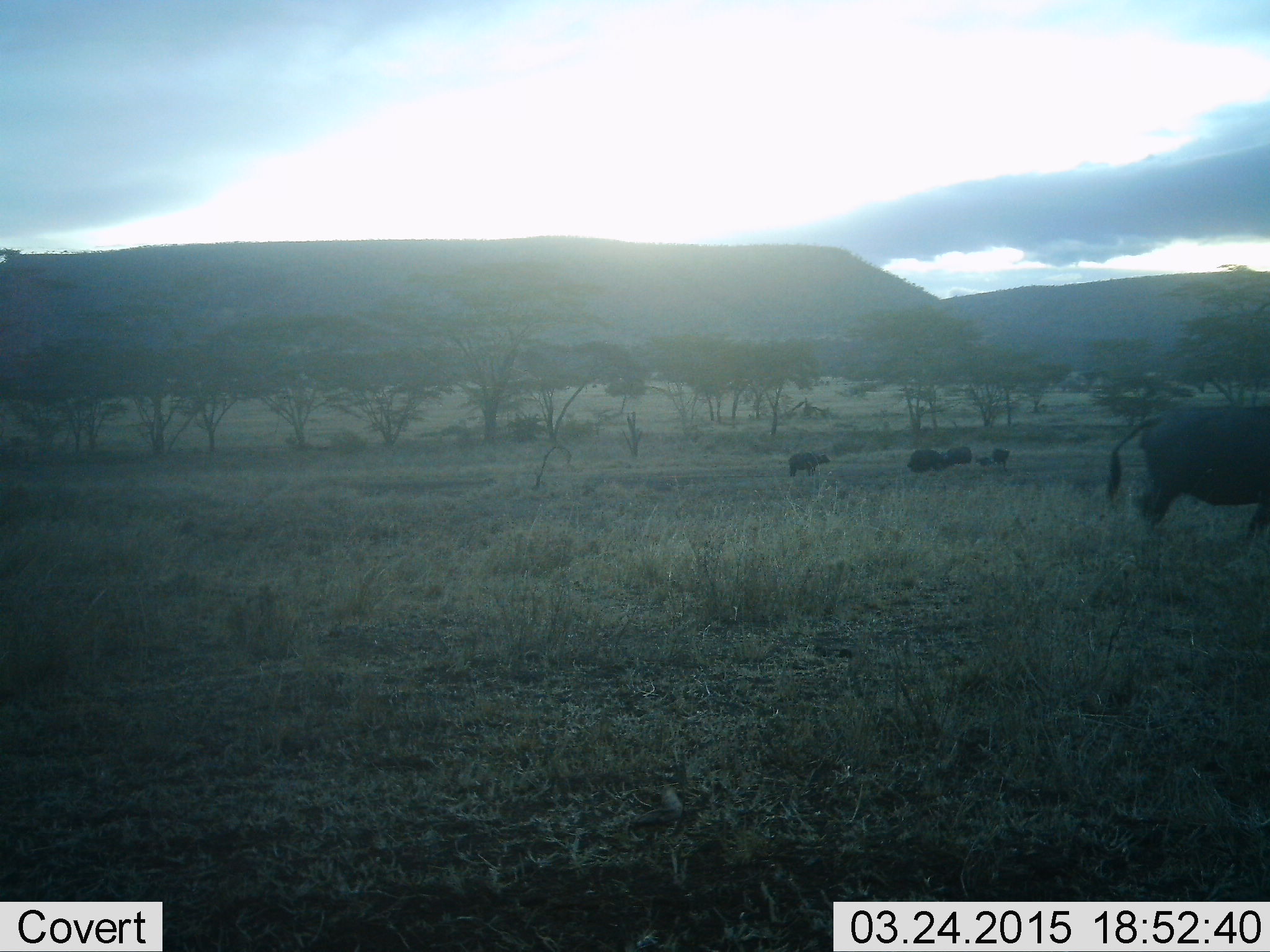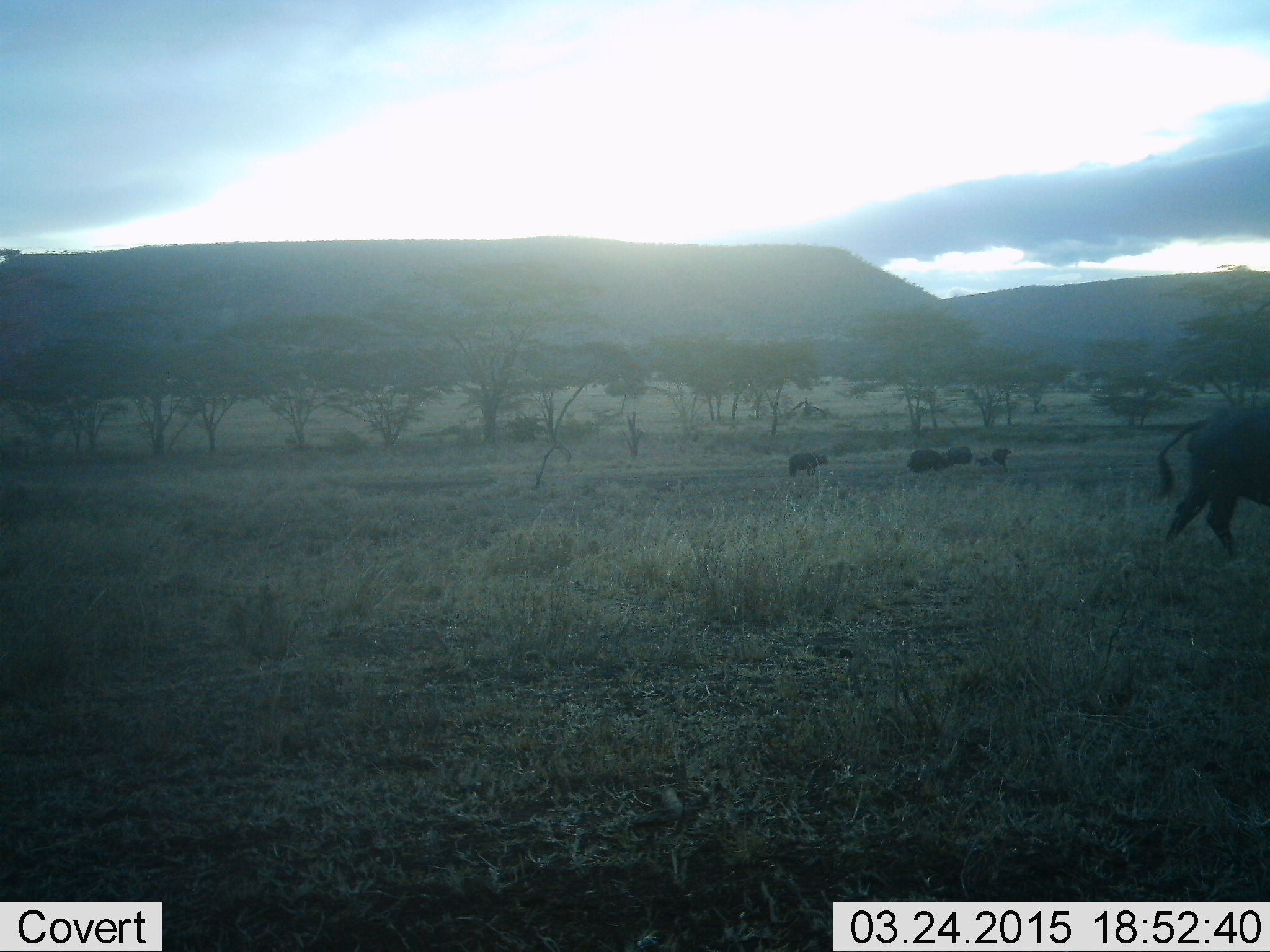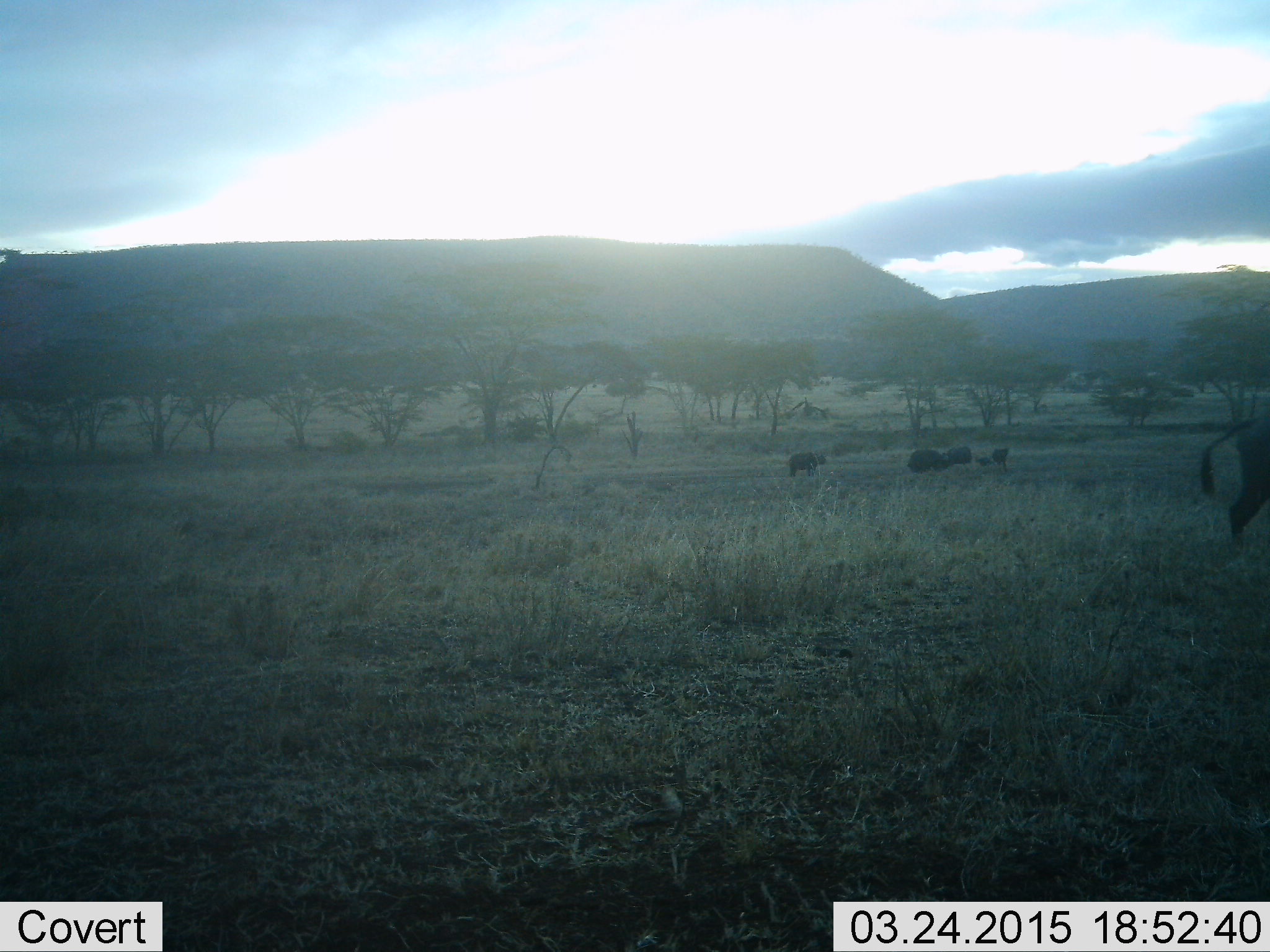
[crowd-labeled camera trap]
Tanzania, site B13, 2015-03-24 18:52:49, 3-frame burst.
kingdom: Animalia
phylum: Chordata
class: Mammalia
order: Artiodactyla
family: Bovidae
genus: Syncerus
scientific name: Syncerus caffer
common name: cape buffalo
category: buffalo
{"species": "buffalo (cape buffalo) (Syncerus caffer)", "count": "5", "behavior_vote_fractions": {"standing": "73%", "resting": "9%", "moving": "73%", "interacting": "0%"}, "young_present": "18%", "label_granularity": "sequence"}